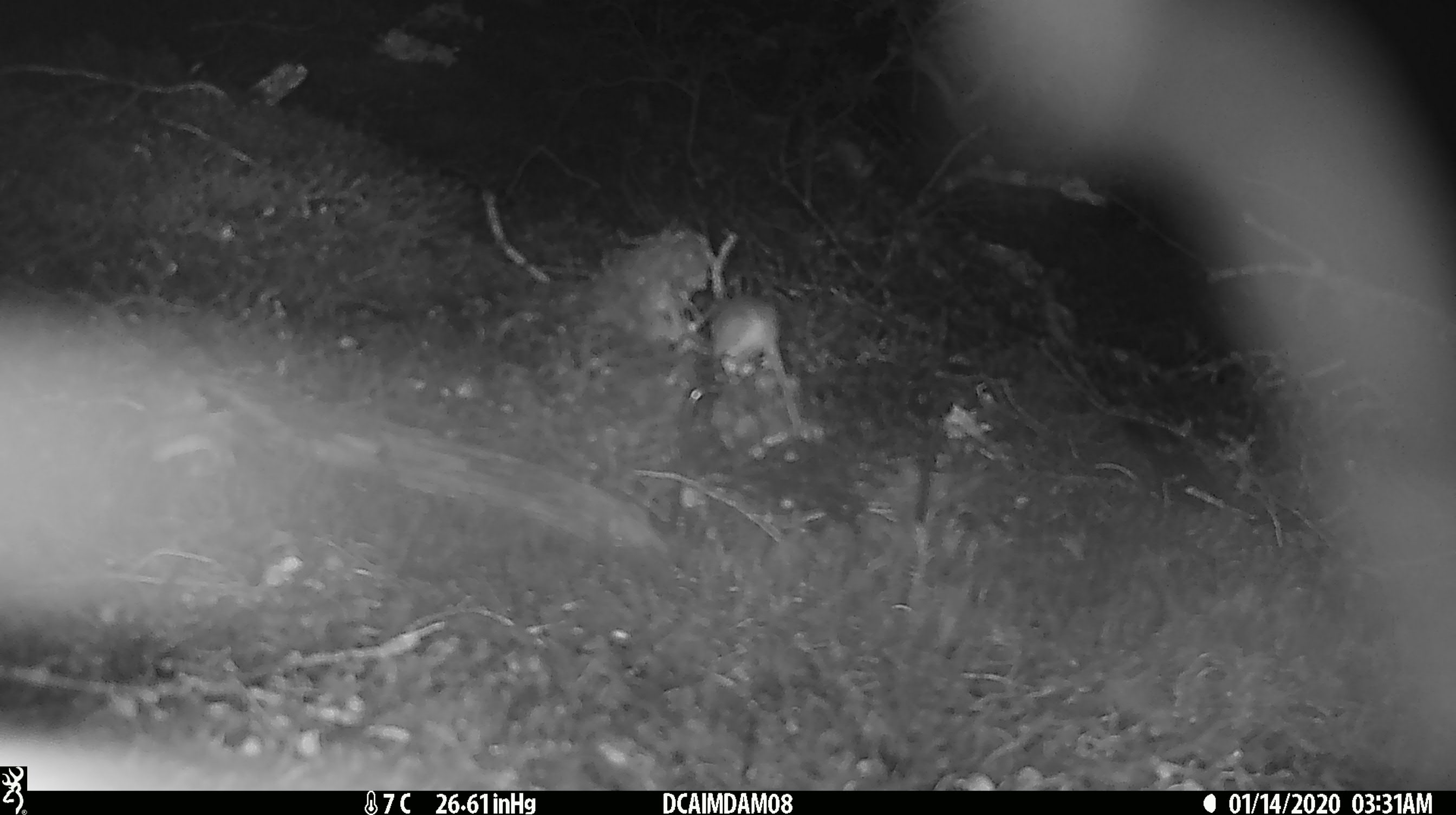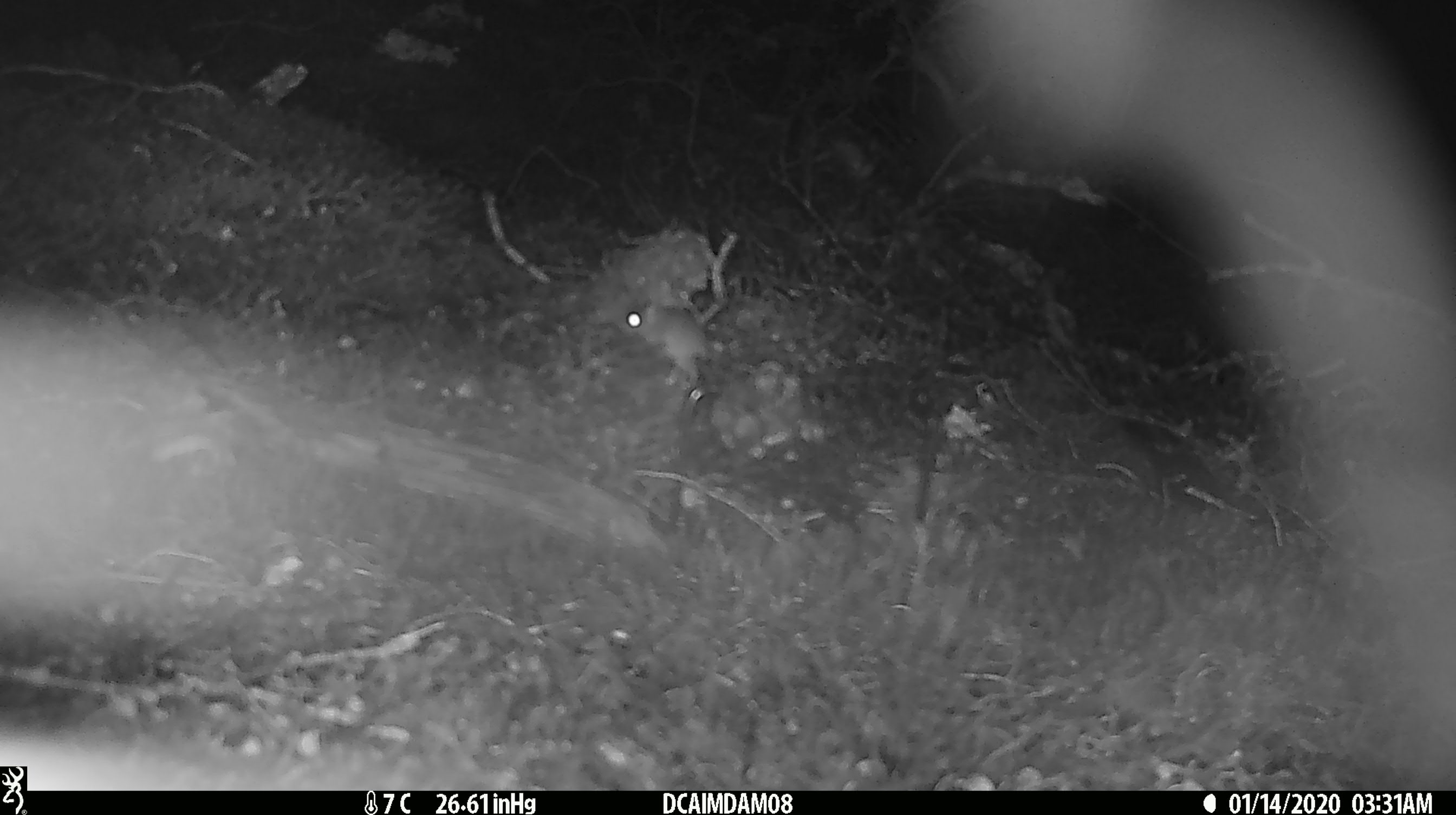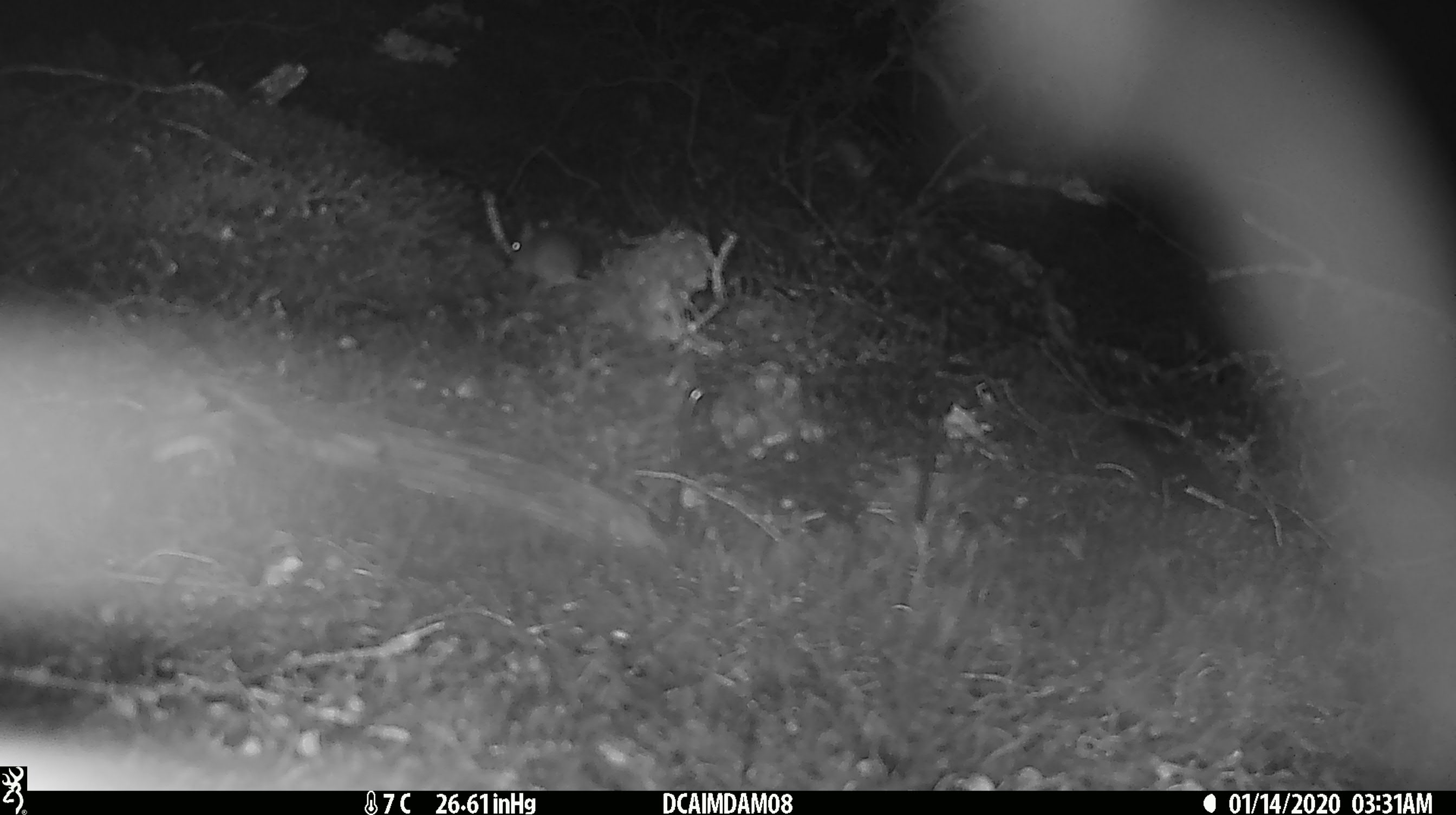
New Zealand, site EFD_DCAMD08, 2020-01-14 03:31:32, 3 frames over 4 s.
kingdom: Animalia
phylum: Chordata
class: Mammalia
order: Rodentia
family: Muridae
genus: Mus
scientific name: Mus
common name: mouse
Mouse (Mus).